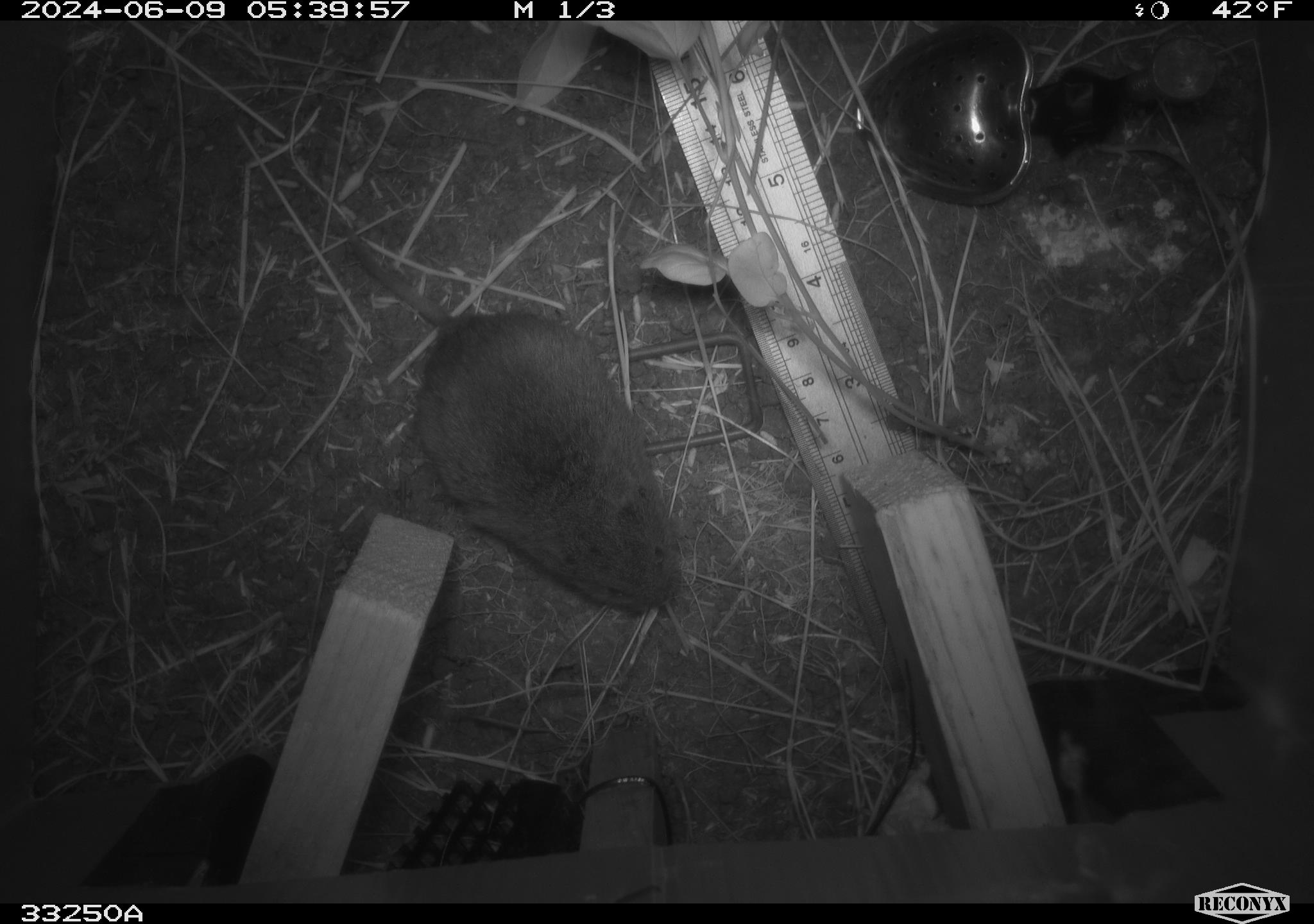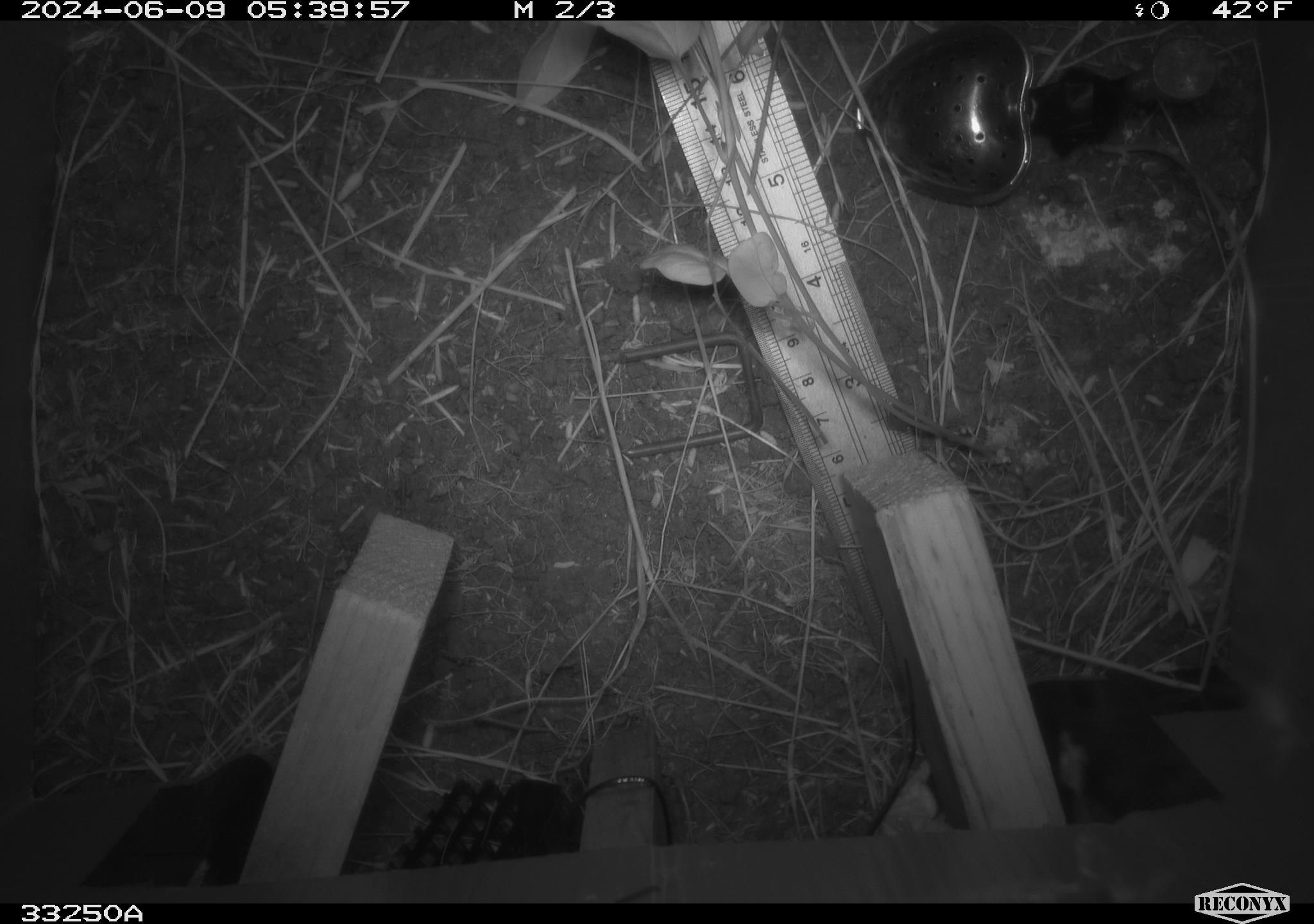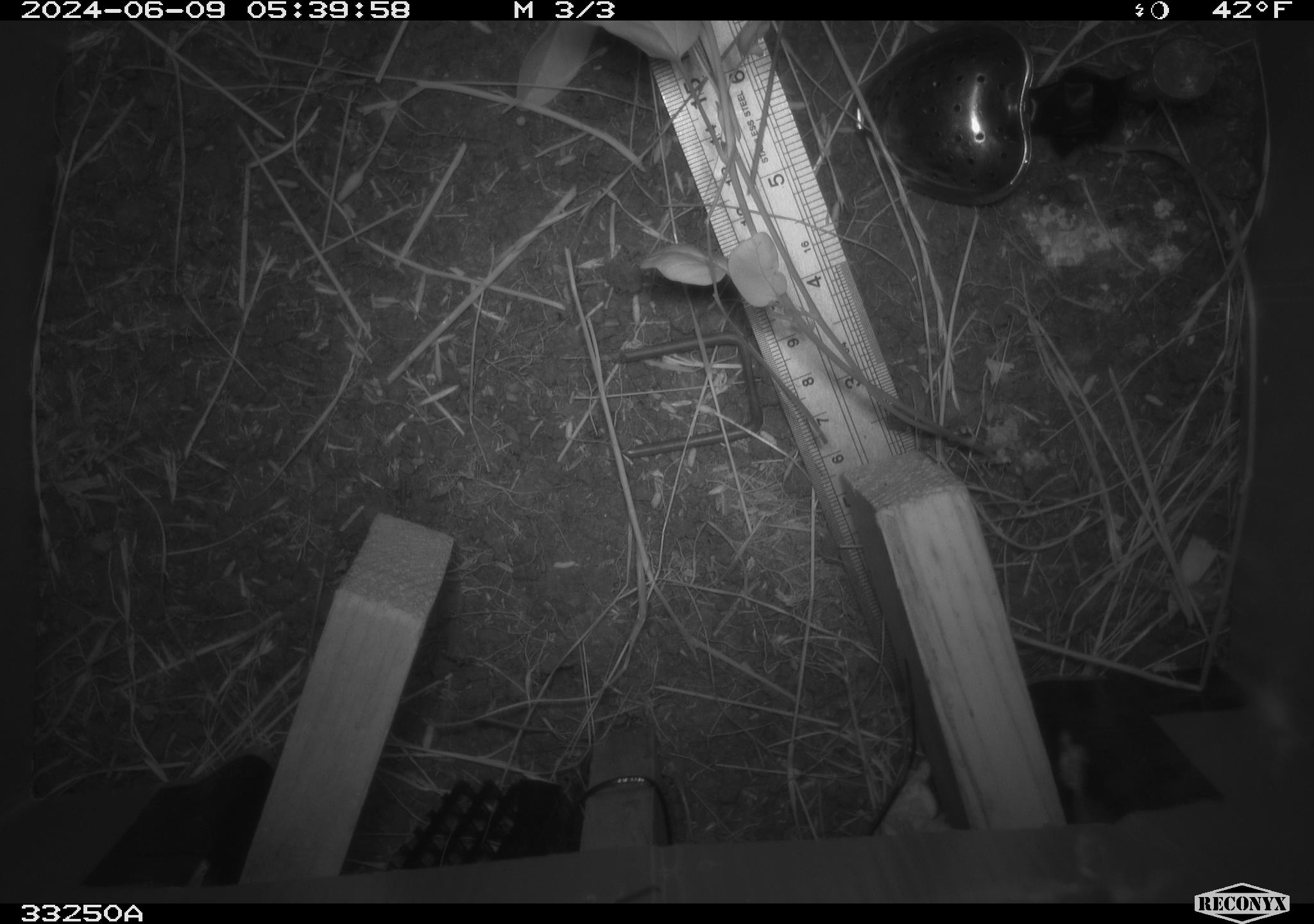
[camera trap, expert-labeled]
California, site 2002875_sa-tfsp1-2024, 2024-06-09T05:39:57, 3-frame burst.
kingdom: Animalia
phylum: Chordata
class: Mammalia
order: Rodentia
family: Cricetidae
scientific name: Arvicolinae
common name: voles, lemmings, and muskrats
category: arvicolinae subfamily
Arvicolinae subfamily (voles, lemmings, and muskrats) (Arvicolinae).